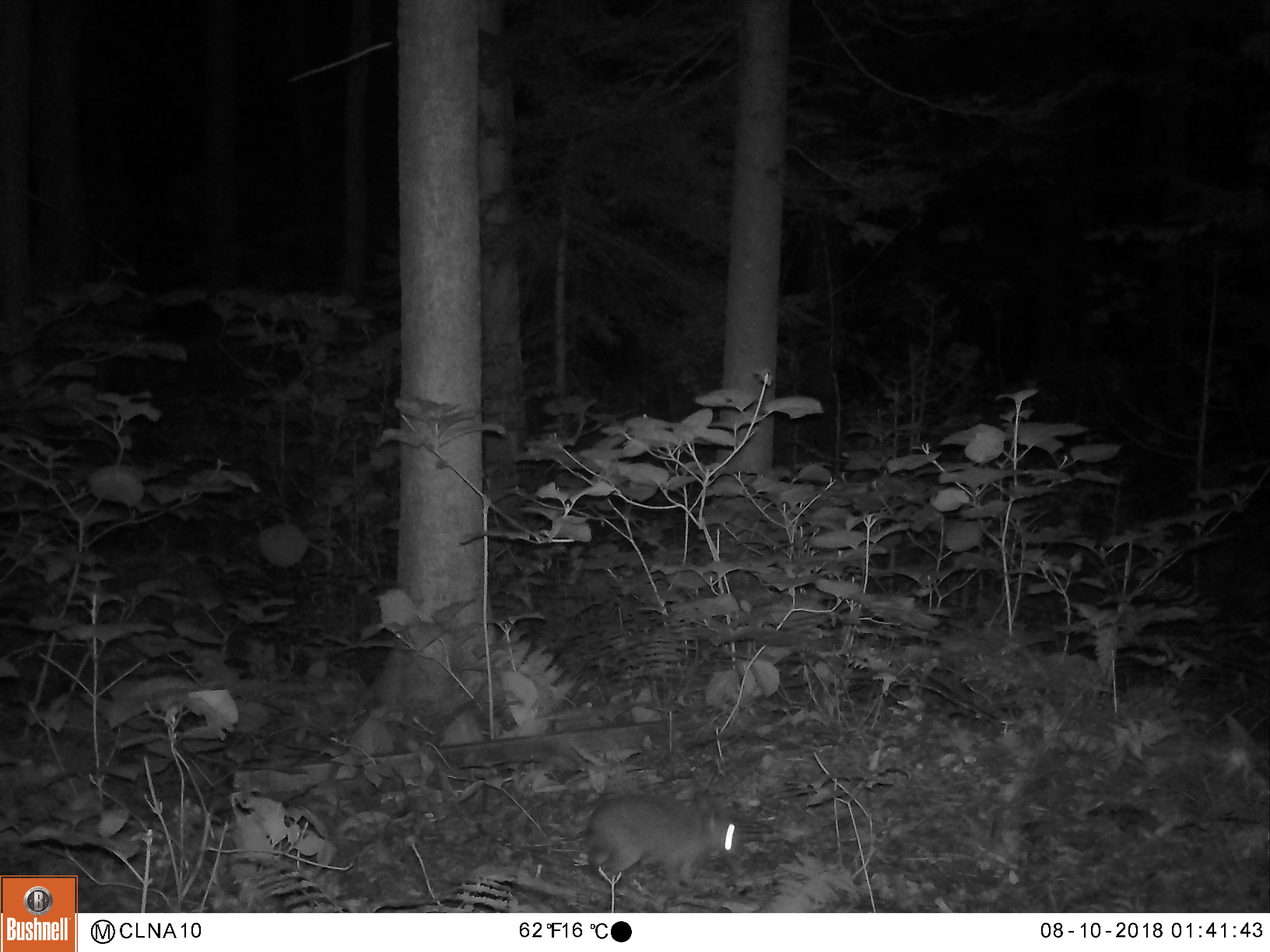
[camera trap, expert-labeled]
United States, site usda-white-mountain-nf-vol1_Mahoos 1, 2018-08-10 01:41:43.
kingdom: Animalia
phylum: Chordata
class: Mammalia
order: Lagomorpha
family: Leporidae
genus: Lepus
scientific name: Lepus americanus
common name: snowshoe hare